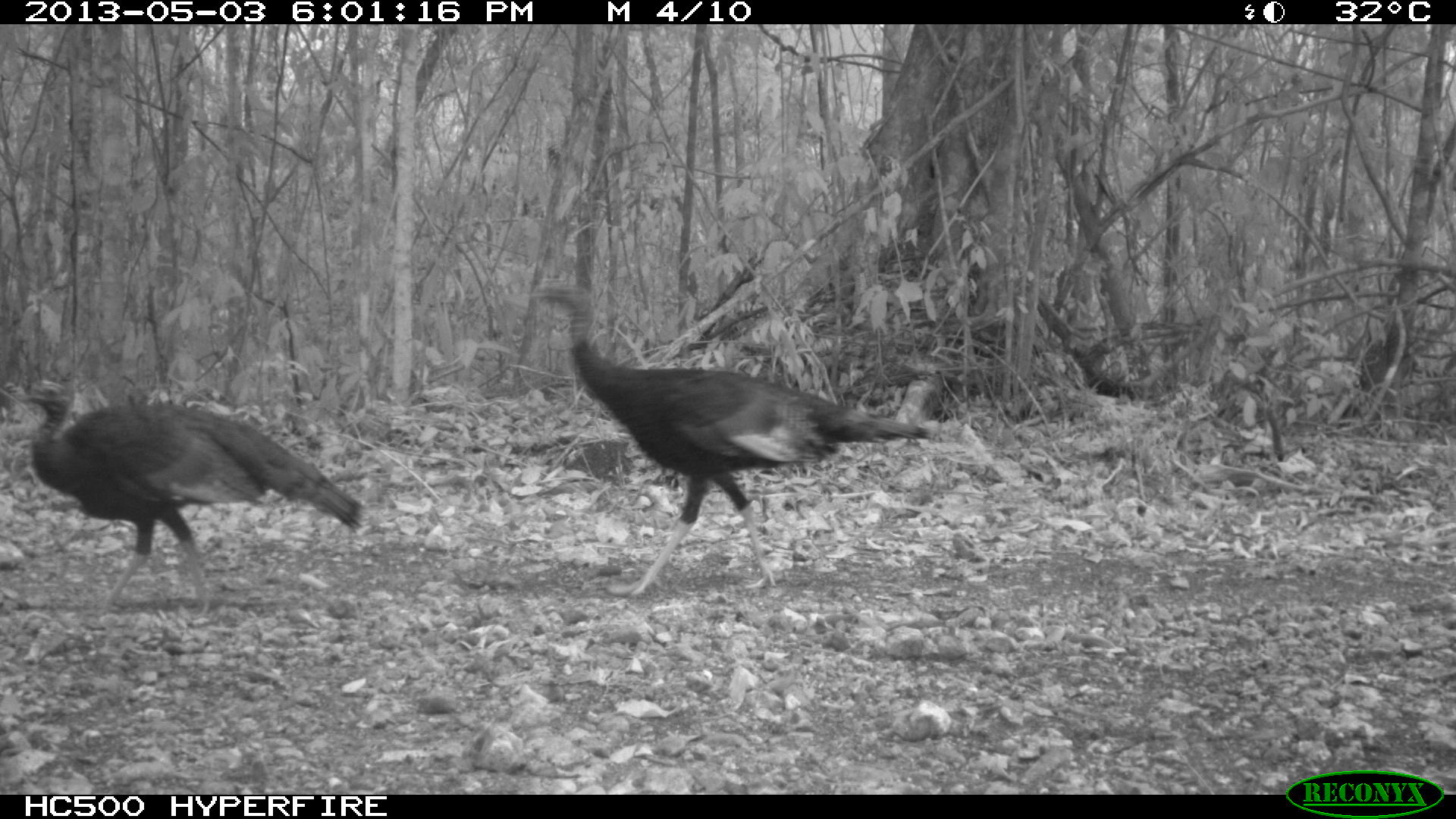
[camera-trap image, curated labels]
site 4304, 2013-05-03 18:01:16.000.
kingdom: Animalia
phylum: Chordata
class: Aves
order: Galliformes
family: Phasianidae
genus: Meleagris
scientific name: Meleagris ocellata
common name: ocellated turkey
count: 4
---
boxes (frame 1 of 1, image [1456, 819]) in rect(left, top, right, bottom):
meleagris ocellata: rect(528, 277, 931, 598); rect(11, 374, 365, 617)